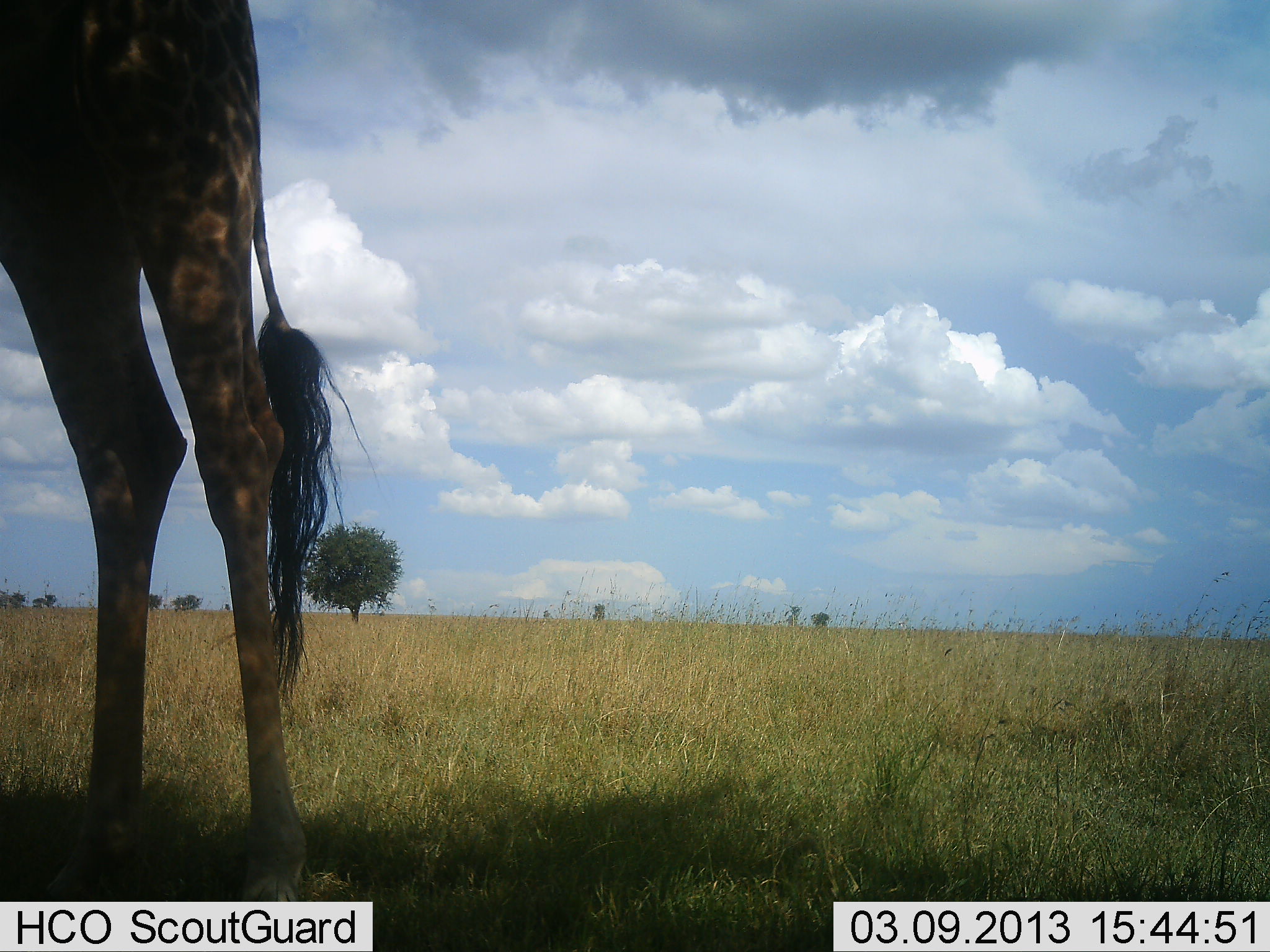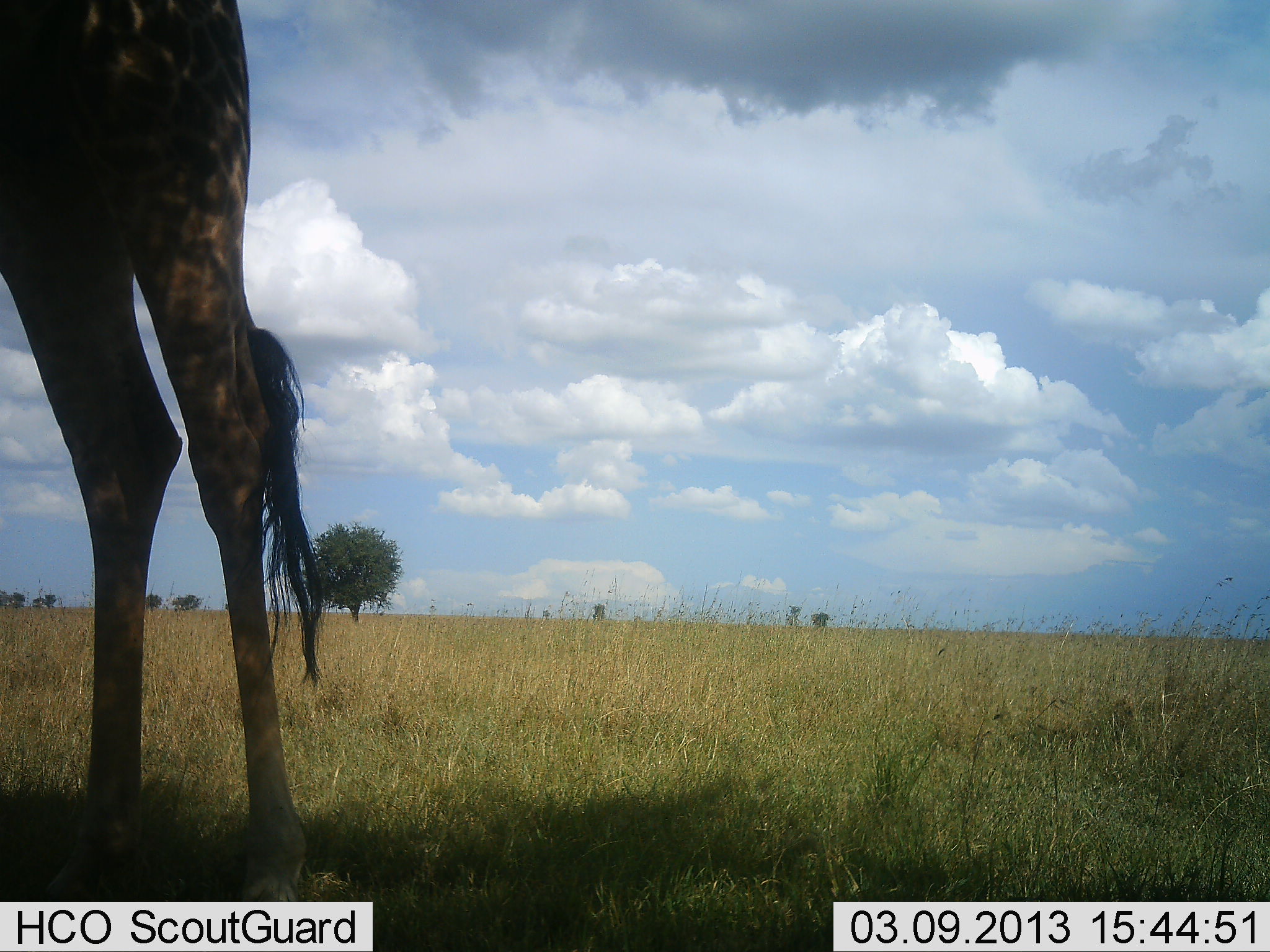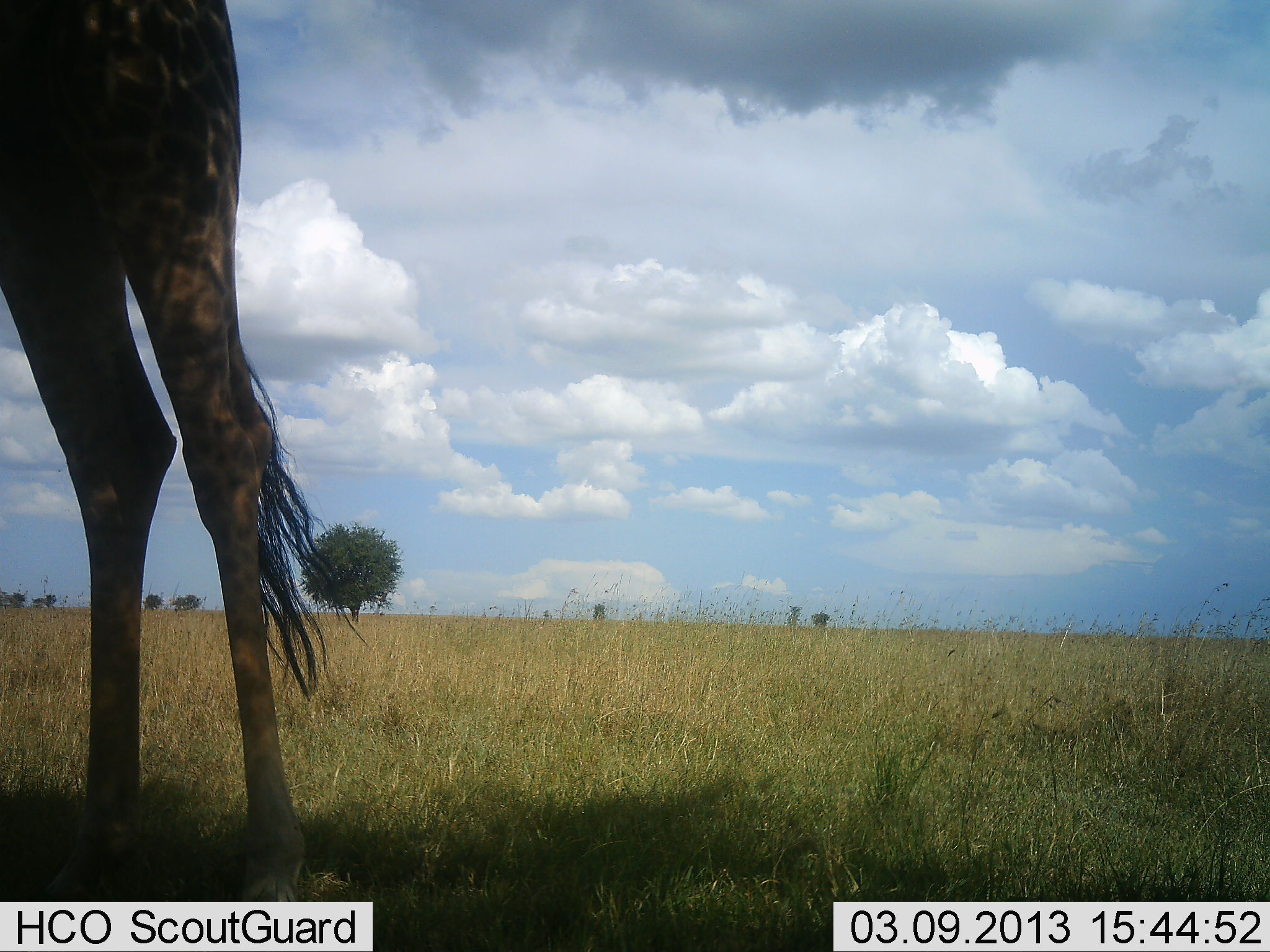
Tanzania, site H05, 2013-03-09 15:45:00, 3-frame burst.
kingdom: Animalia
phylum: Chordata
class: Mammalia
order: Artiodactyla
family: Giraffidae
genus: Giraffa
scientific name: Giraffa camelopardalis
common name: giraffe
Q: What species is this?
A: Giraffe (Giraffa camelopardalis).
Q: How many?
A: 1.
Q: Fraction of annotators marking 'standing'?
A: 89%.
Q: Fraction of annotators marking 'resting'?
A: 0%.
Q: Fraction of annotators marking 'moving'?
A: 5%.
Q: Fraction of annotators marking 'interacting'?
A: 0%.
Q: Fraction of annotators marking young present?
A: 0%.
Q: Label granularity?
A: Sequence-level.